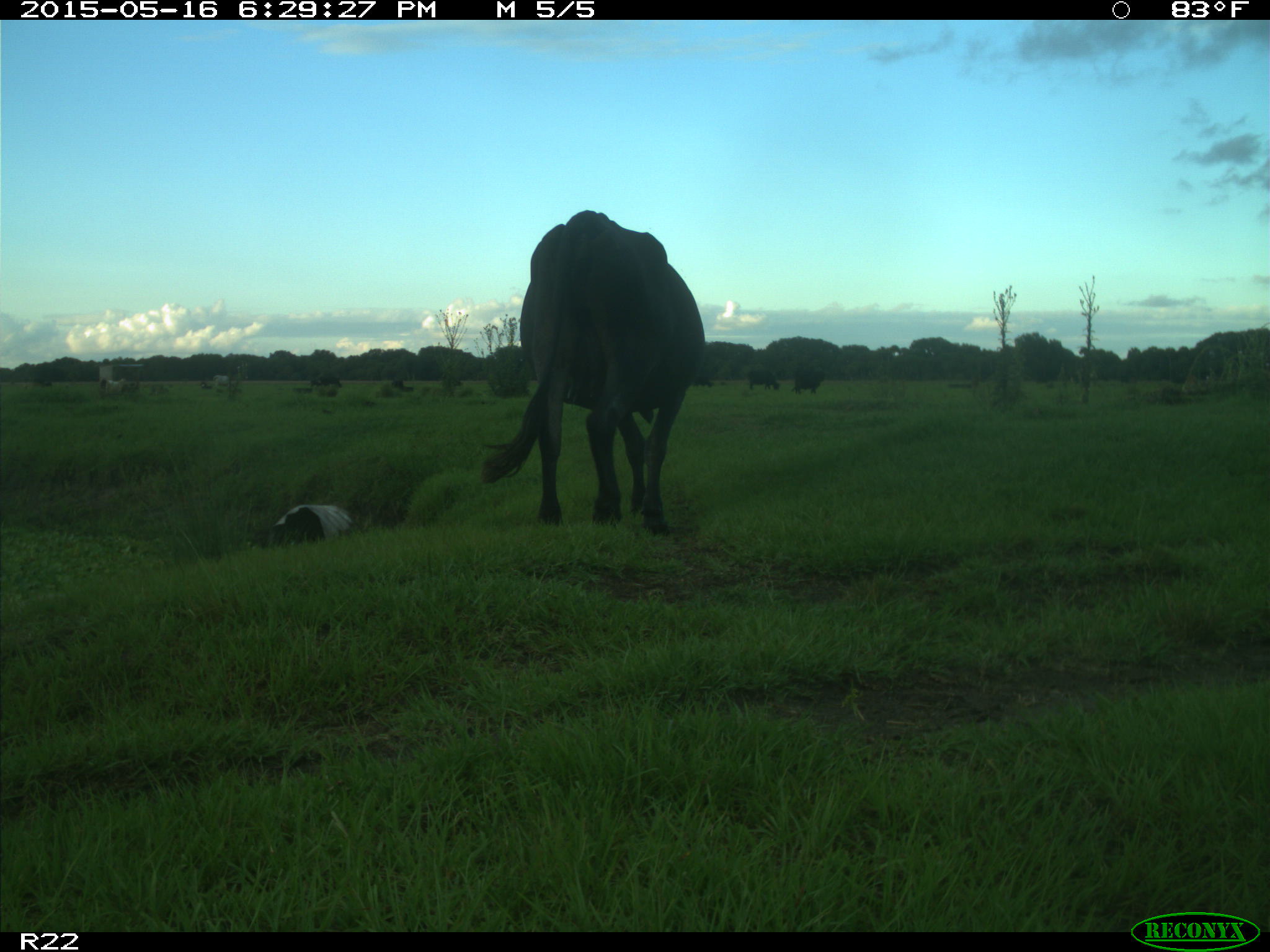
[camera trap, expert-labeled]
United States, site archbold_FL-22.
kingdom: Animalia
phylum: Chordata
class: Mammalia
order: Artiodactyla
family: Bovidae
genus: Bos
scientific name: Bos taurus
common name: domestic cow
Bos taurus (domestic cow).